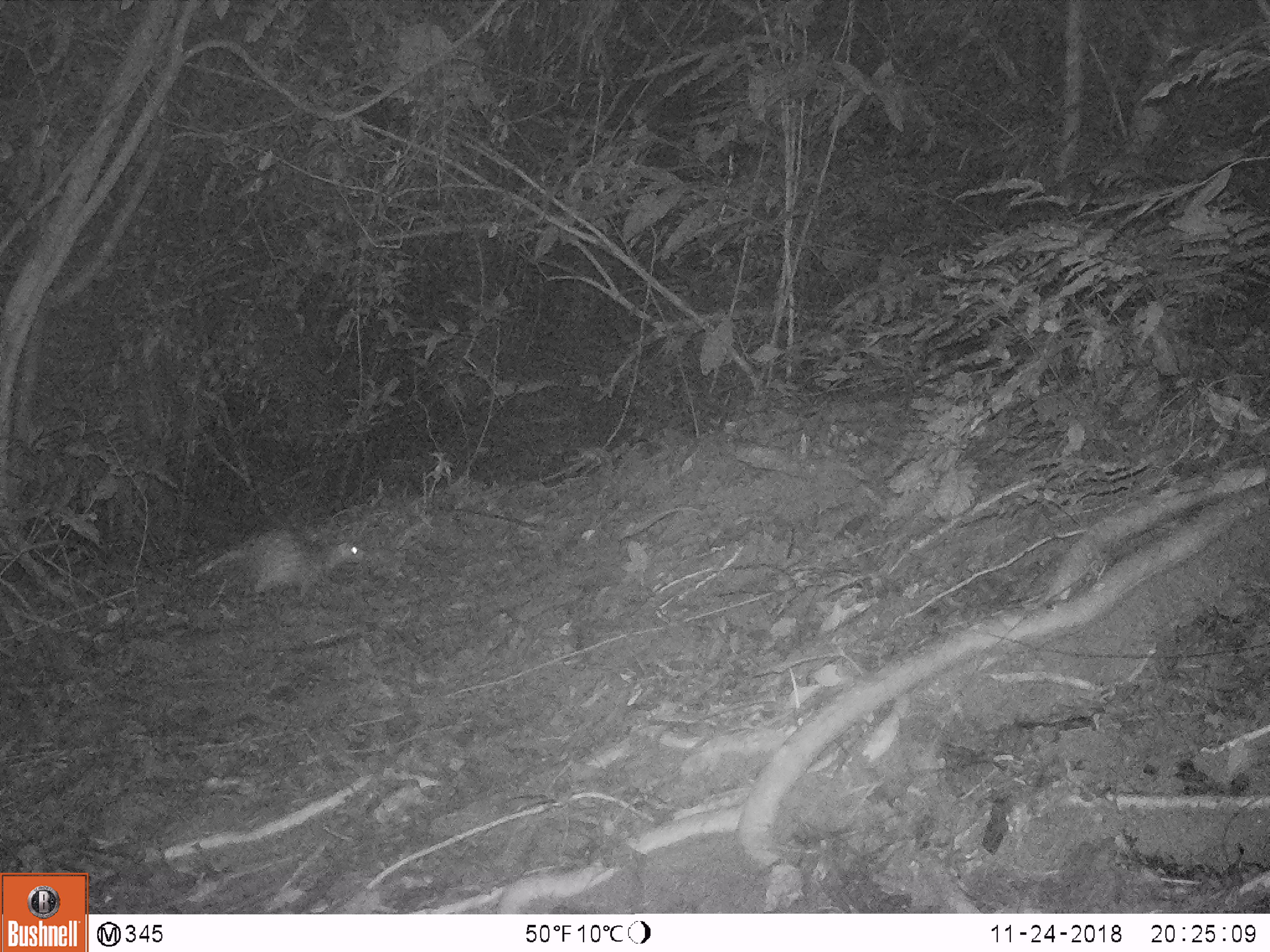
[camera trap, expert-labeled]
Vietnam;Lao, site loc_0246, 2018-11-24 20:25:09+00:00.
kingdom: Animalia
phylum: Chordata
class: Mammalia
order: Rodentia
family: Hystricidae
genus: Atherurus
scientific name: Atherurus macrourus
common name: asiatic brush-tailed porcupine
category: asiatic brush tailed porcupine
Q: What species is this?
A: Asiatic brush tailed porcupine (asiatic brush-tailed porcupine) (Atherurus macrourus).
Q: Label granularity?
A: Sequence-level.